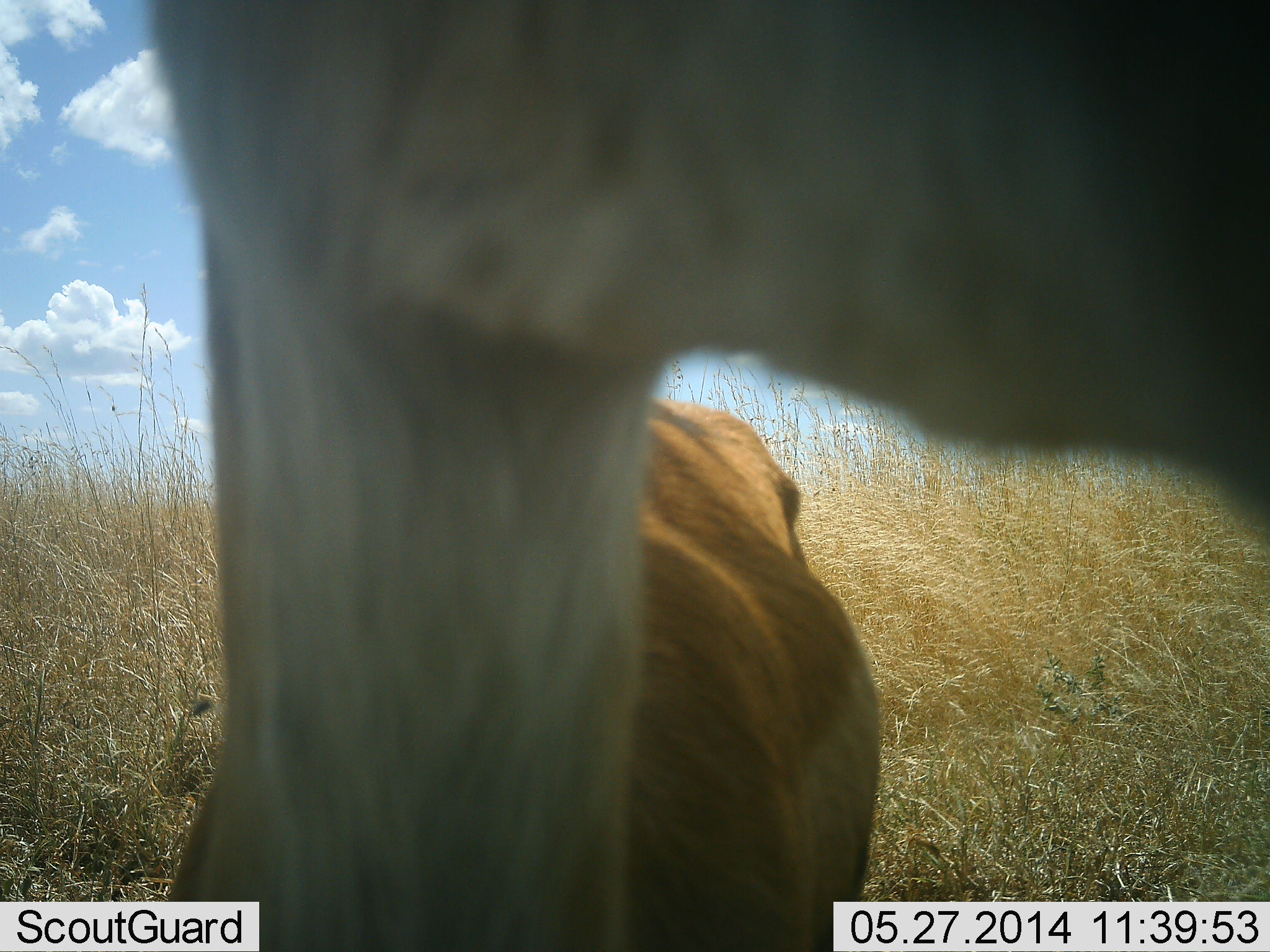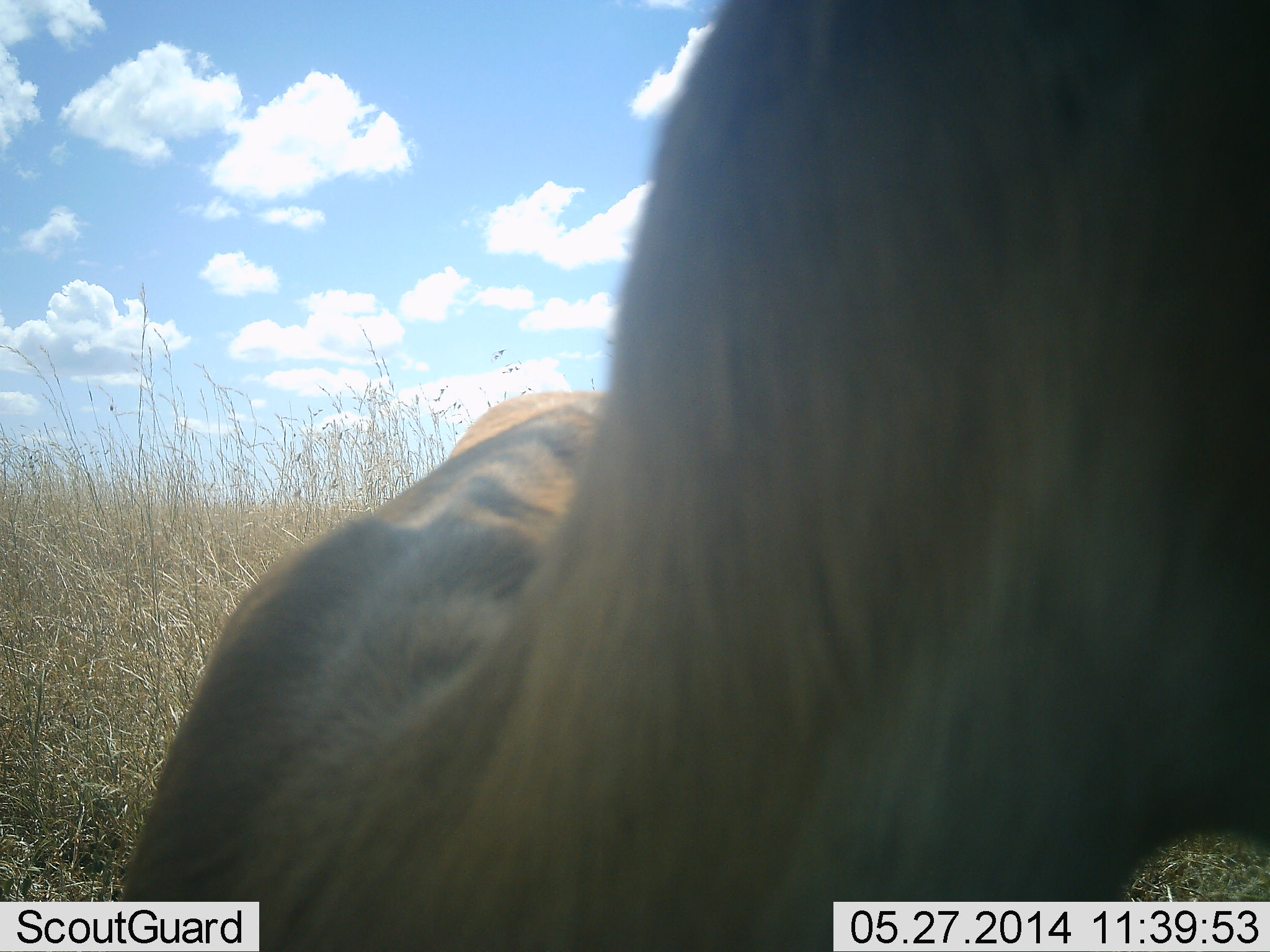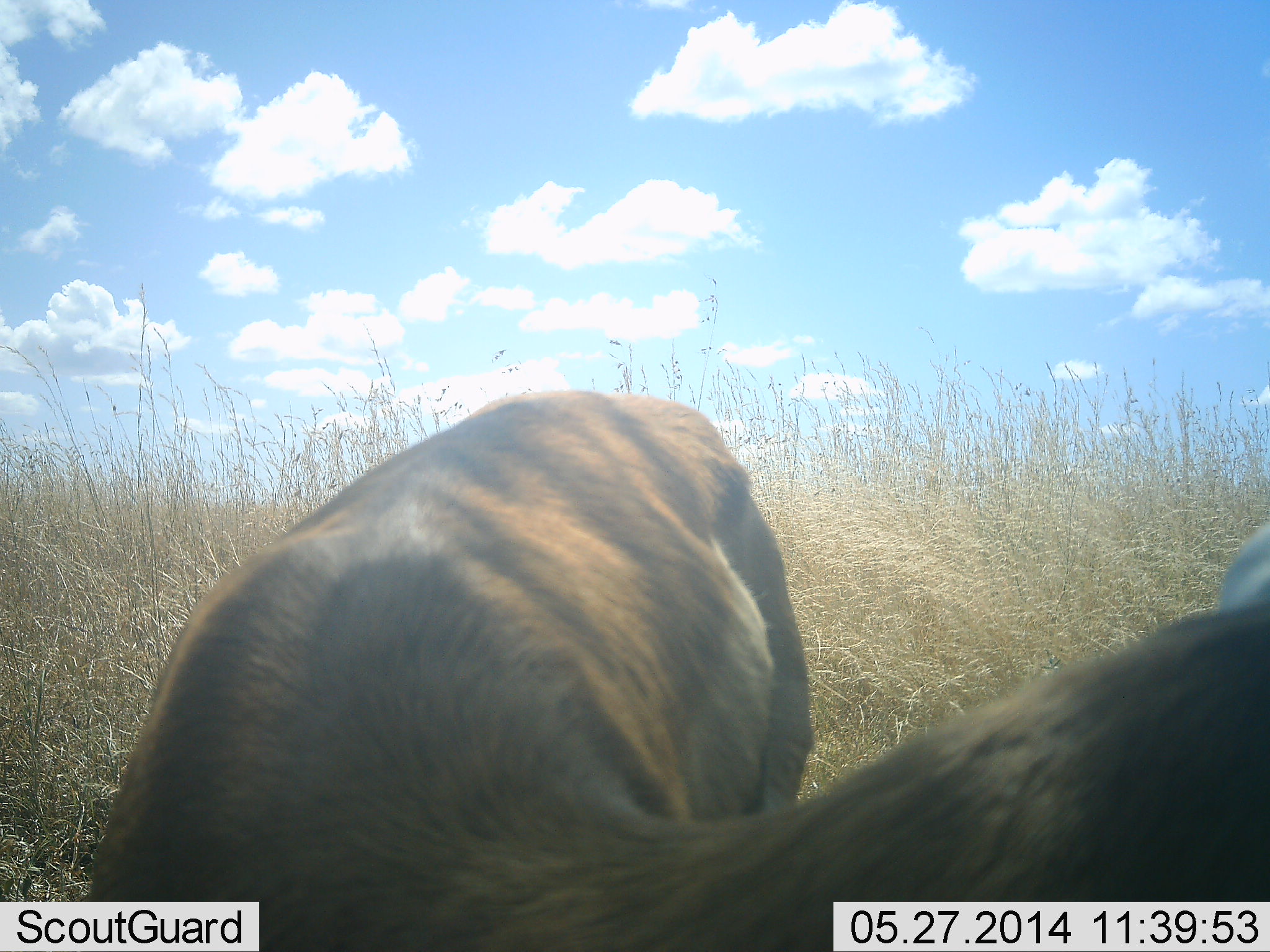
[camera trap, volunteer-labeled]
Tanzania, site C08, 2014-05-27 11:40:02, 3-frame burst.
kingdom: Animalia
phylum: Chordata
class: Mammalia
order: Artiodactyla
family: Bovidae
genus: Eudorcas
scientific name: Eudorcas thomsonii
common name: thomson's gazelle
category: gazellethomsons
Gazellethomsons (thomson's gazelle) (Eudorcas thomsonii), count 1. Behavior (volunteer vote fractions): standing 90%, resting 0%, moving 0%, interacting 20%. Young present (vote fraction): 0%. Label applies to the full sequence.